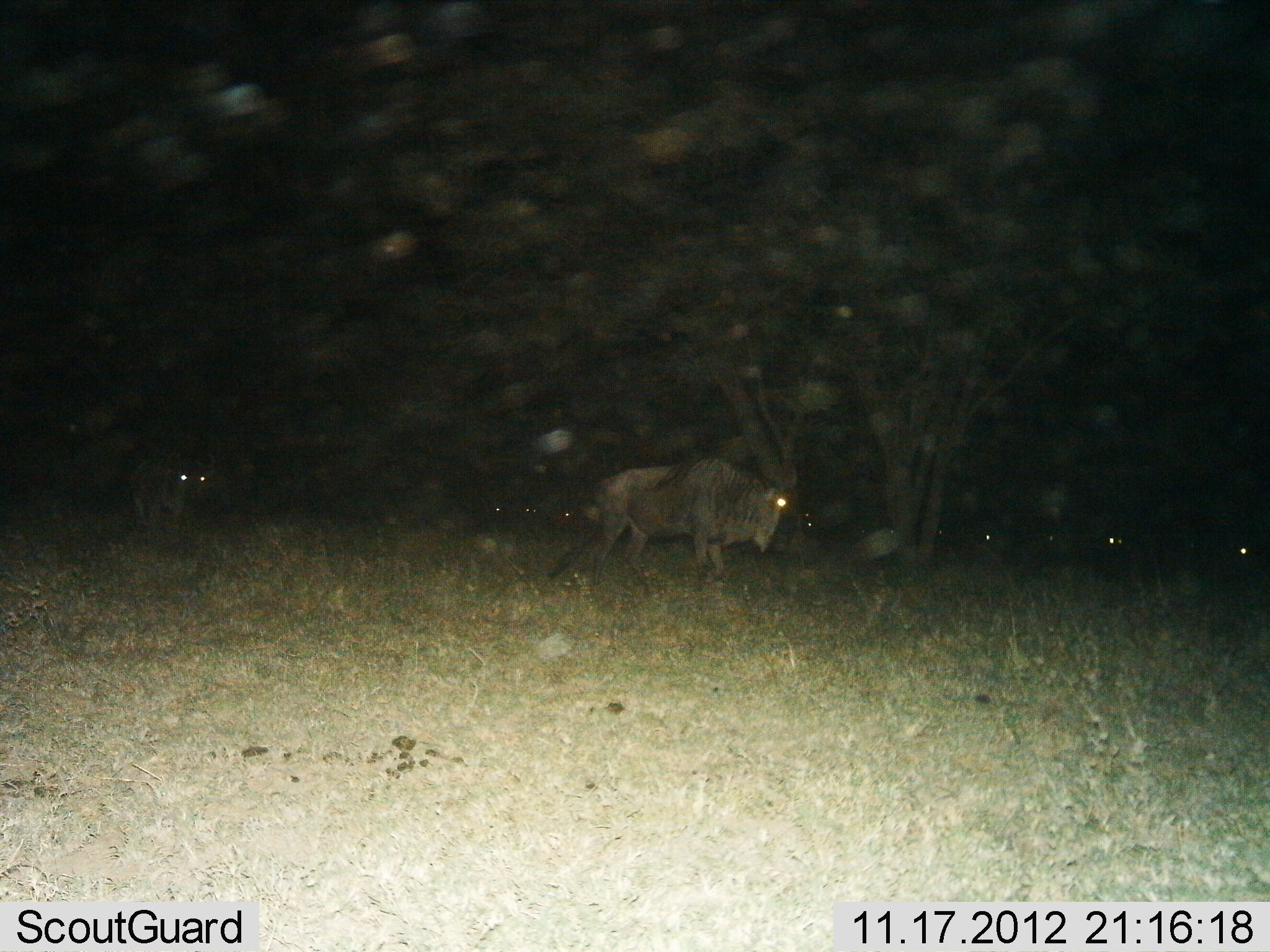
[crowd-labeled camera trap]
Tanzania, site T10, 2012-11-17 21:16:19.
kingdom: Animalia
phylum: Chordata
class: Mammalia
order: Artiodactyla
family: Bovidae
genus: Connochaetes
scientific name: Connochaetes taurinus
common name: blue wildebeest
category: wildebeest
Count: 8.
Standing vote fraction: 30%.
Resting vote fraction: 10%.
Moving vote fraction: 80%.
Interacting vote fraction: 0%.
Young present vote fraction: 0%.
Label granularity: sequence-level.